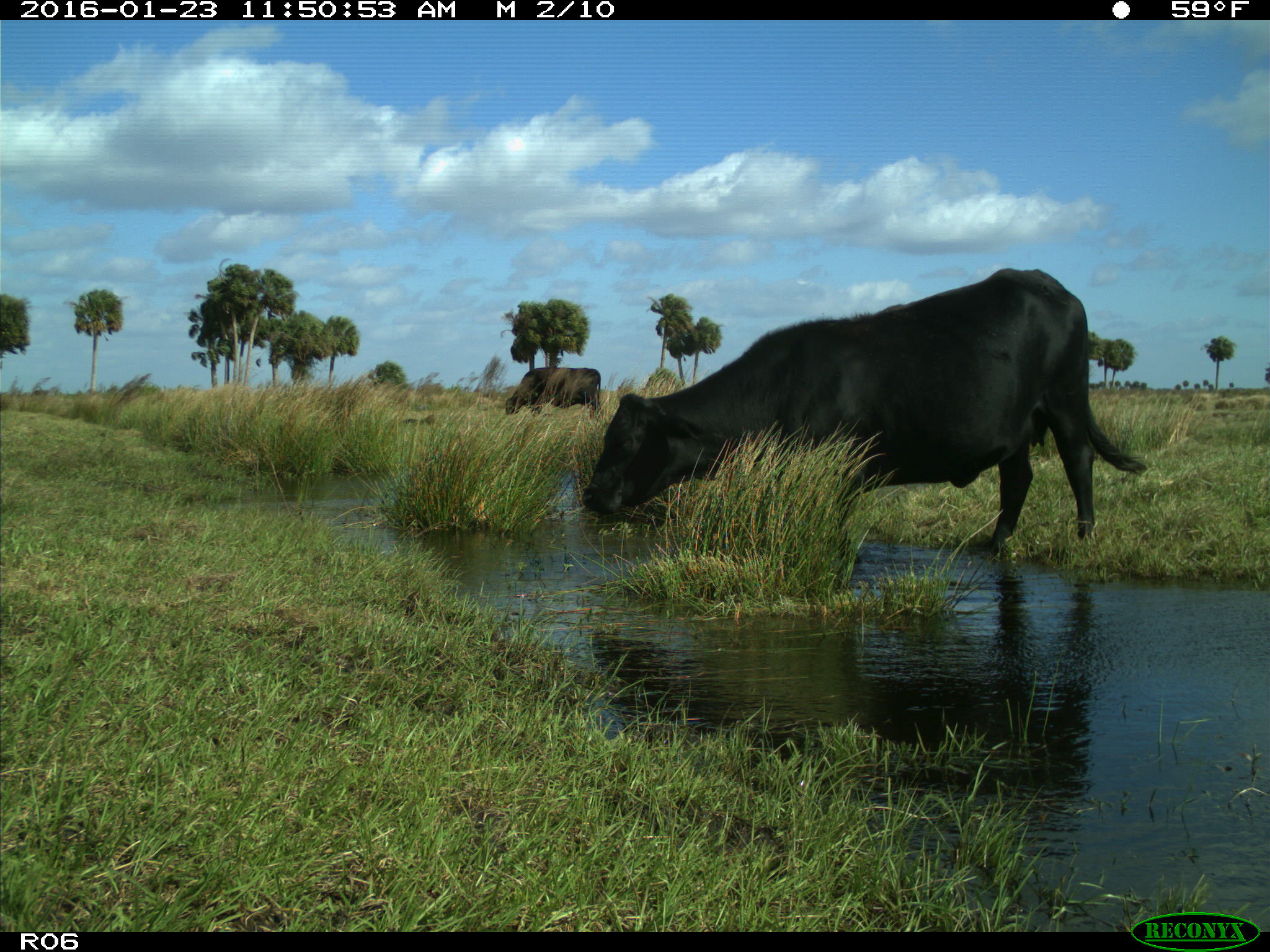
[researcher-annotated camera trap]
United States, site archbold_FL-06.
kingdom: Animalia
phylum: Chordata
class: Mammalia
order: Artiodactyla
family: Bovidae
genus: Bos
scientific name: Bos taurus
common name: domestic cow